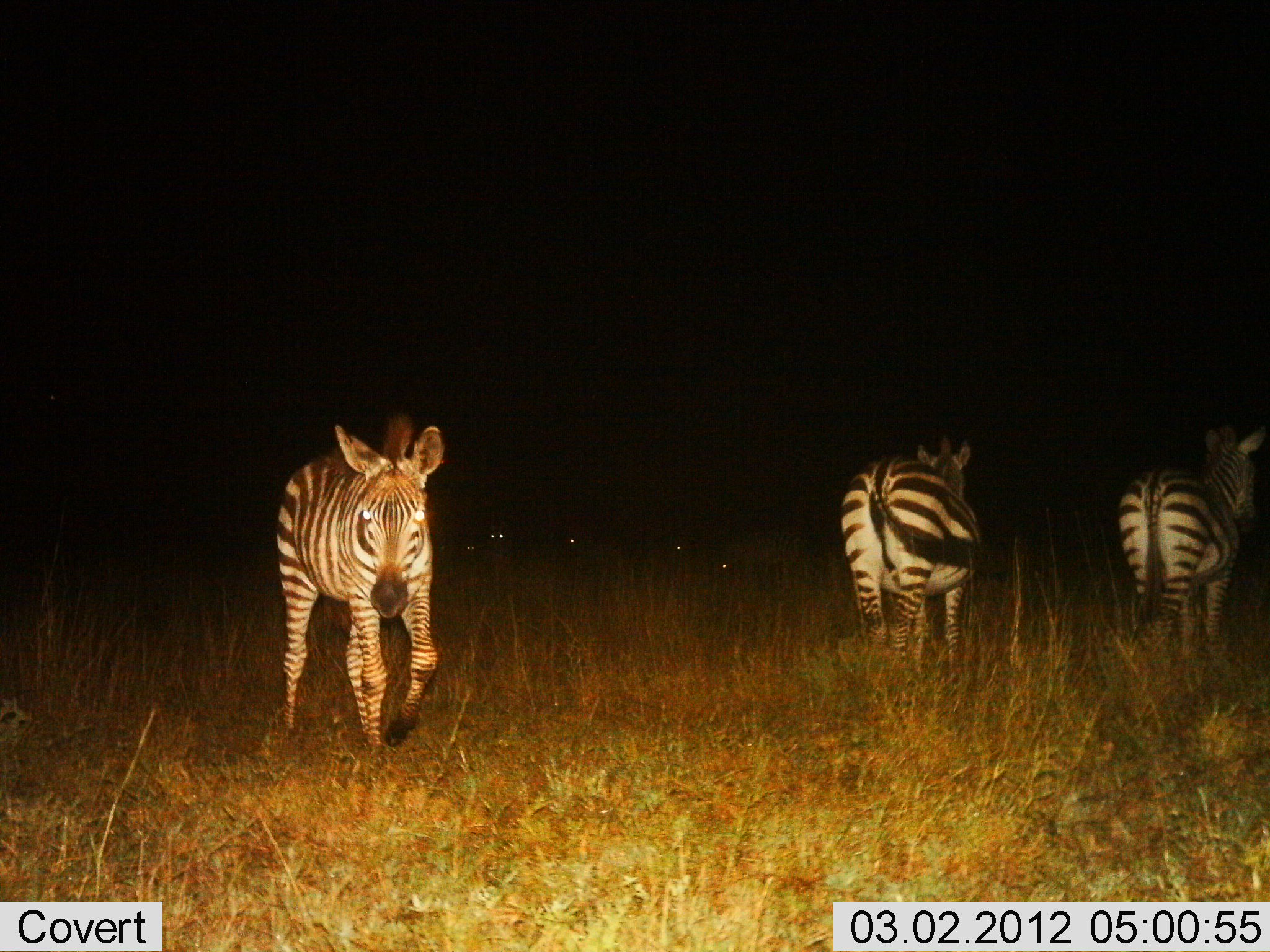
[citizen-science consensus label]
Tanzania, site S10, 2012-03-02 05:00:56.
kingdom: Animalia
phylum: Chordata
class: Mammalia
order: Perissodactyla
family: Equidae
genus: Equus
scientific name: Equus quagga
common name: plains zebra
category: zebra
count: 3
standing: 71%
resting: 6%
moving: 82%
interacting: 0%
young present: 12%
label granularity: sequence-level